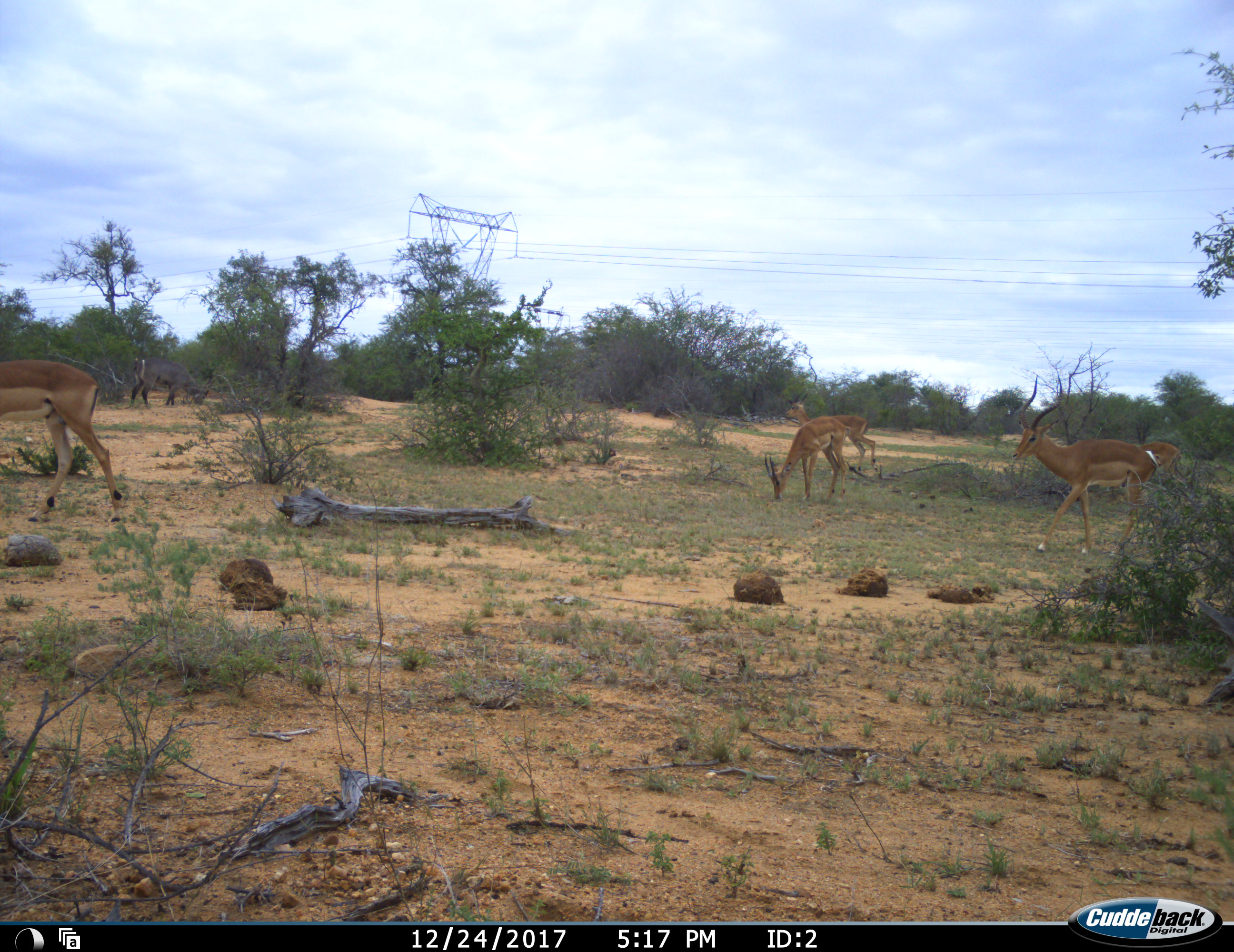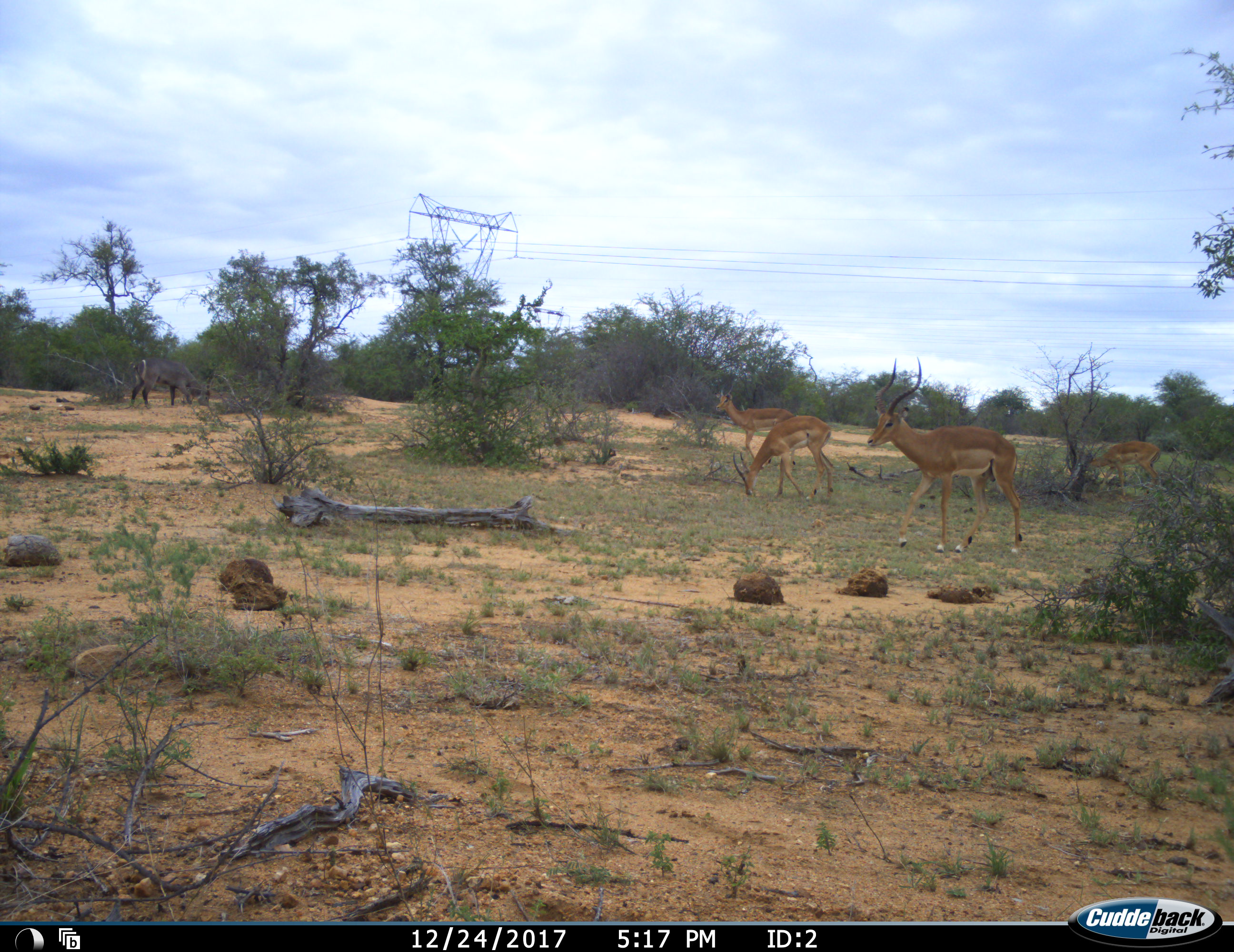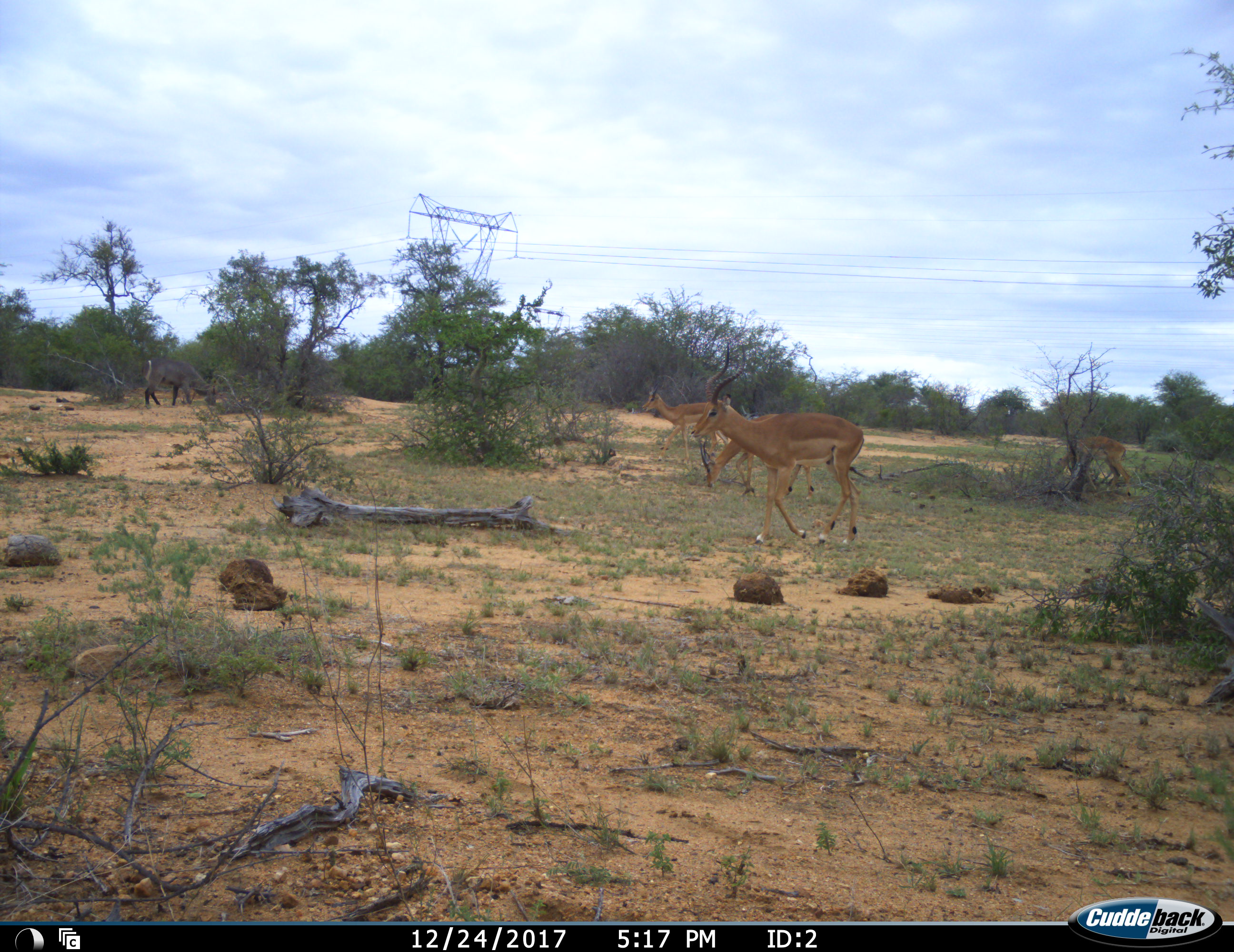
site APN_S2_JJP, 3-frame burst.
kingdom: Animalia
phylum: Chordata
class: Mammalia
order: Artiodactyla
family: Bovidae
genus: Aepyceros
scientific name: Aepyceros melampus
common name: impala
Impala (Aepyceros melampus), count 5. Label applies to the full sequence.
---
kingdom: Animalia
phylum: Chordata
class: Mammalia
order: Artiodactyla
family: Bovidae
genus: Kobus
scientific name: Kobus ellipsiprymnus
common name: waterbuck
Waterbuck (Kobus ellipsiprymnus), count 1. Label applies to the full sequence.